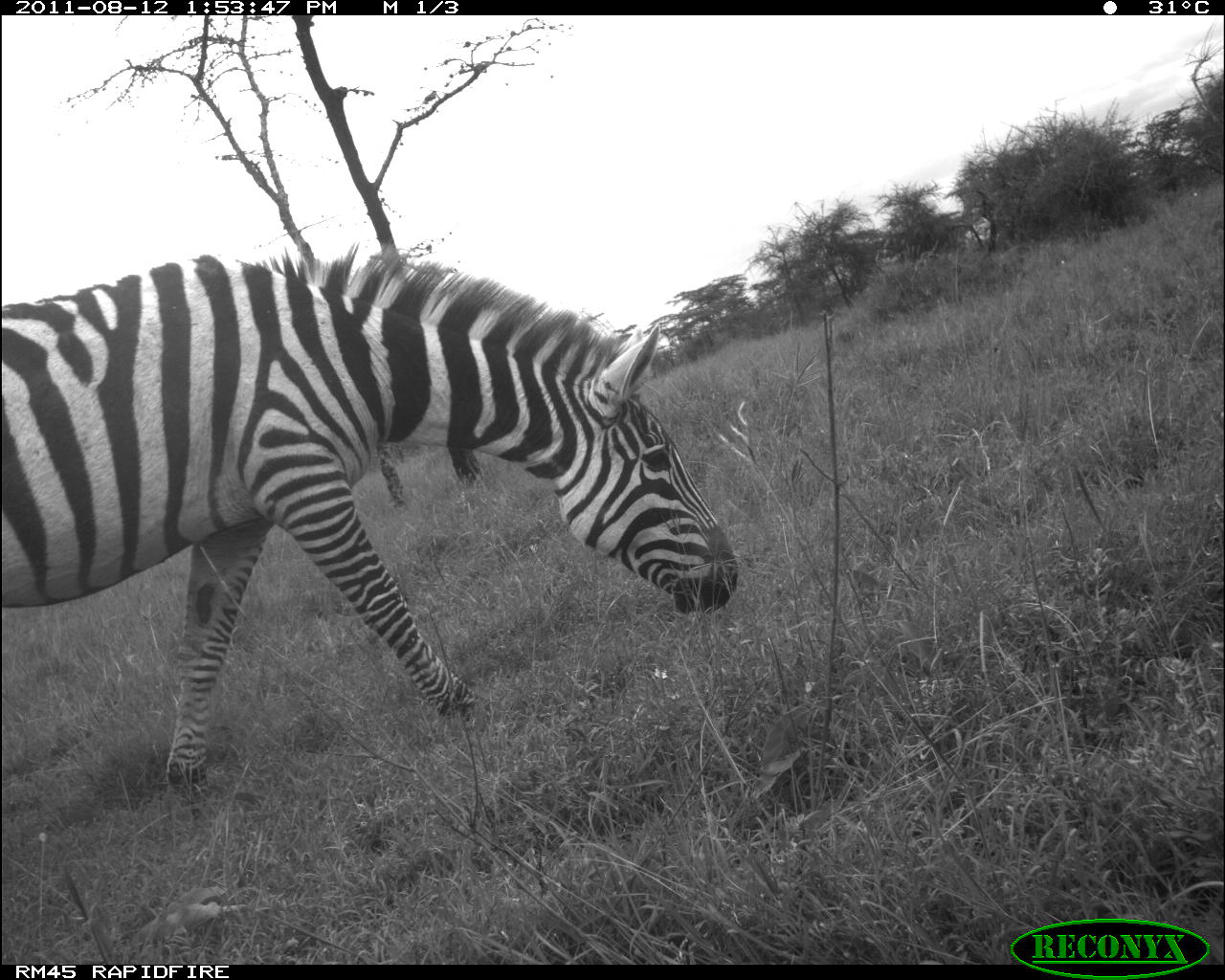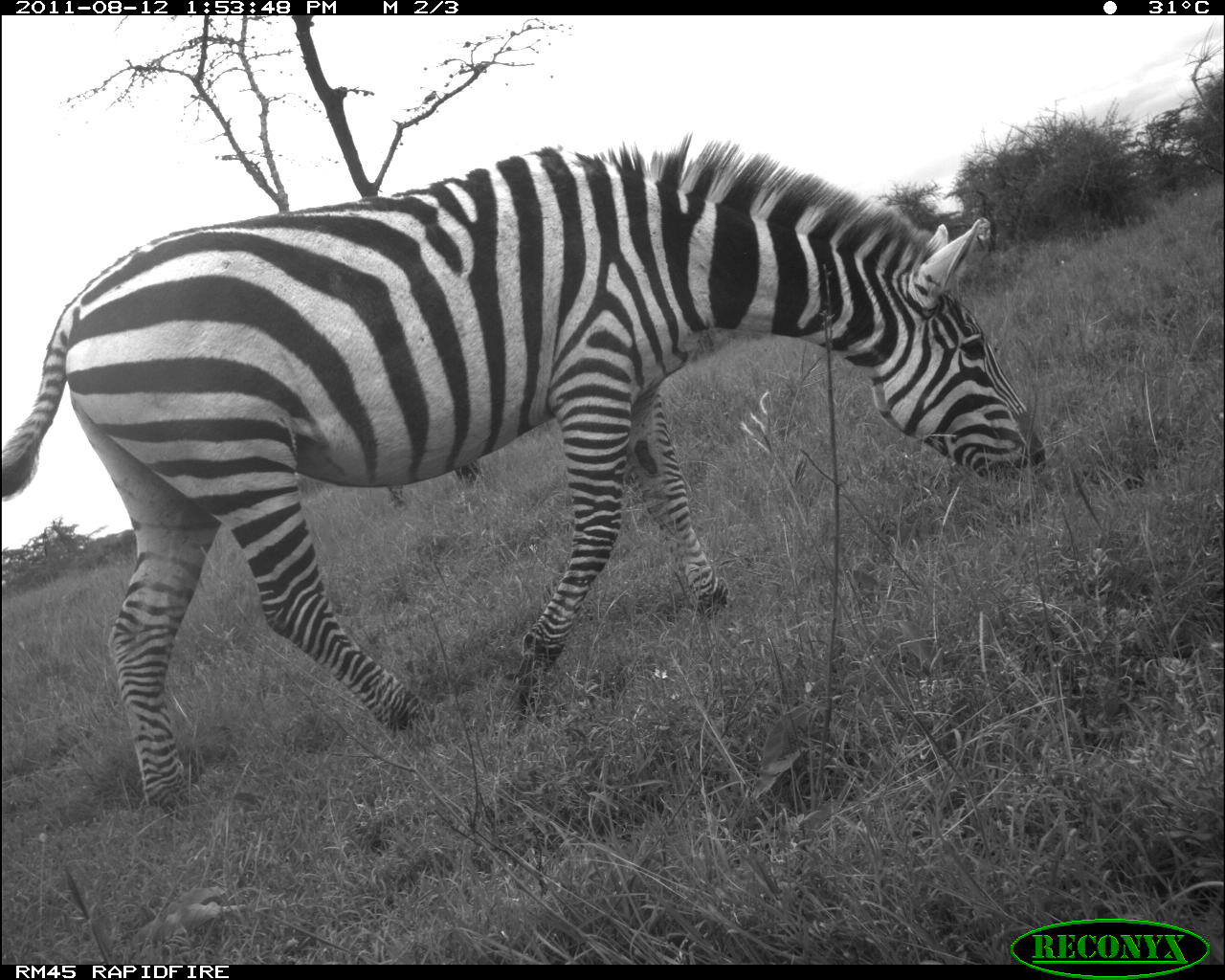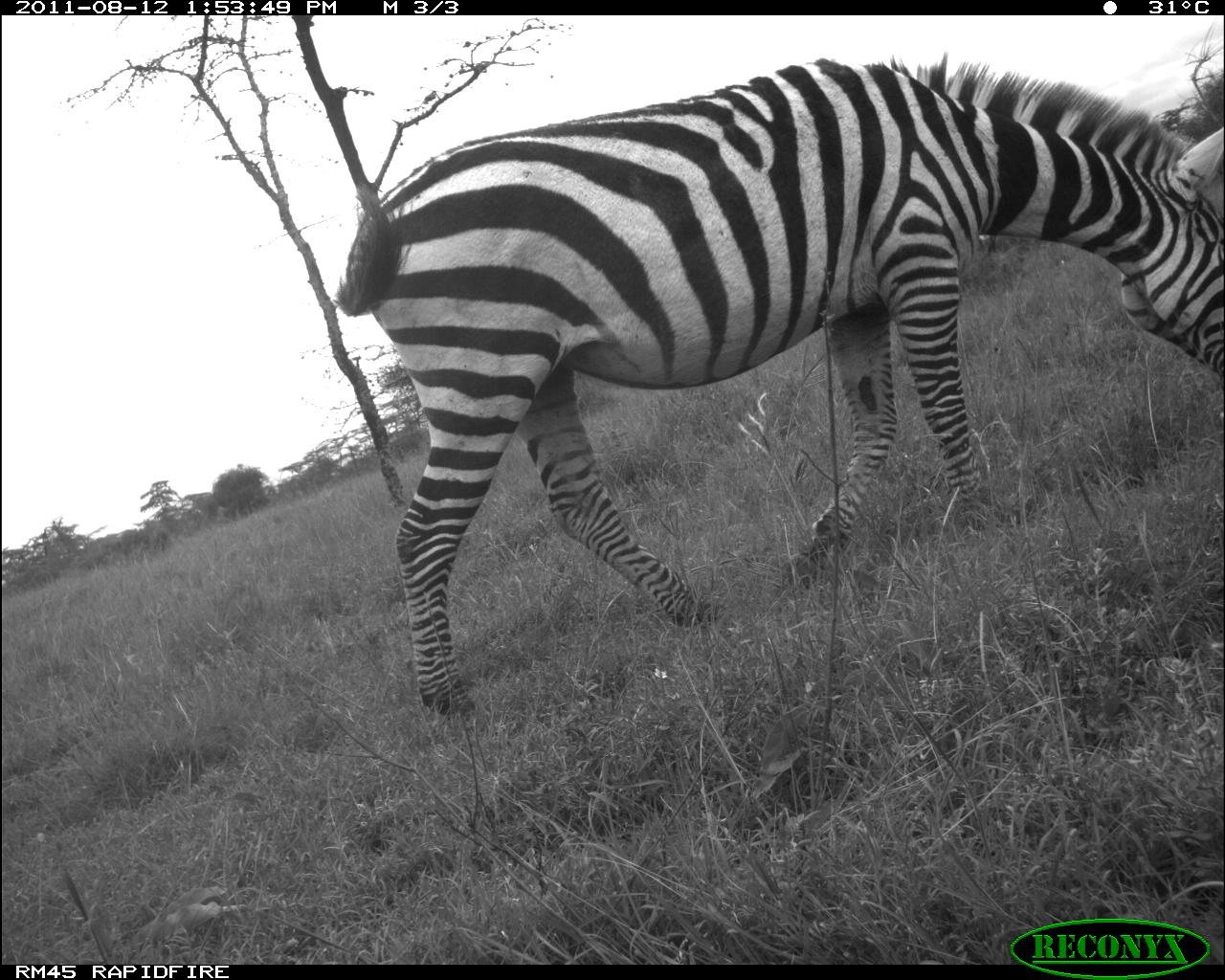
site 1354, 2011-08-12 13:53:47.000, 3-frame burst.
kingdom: Animalia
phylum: Chordata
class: Mammalia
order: Perissodactyla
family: Equidae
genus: Equus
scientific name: Equus quagga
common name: plains zebra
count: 1